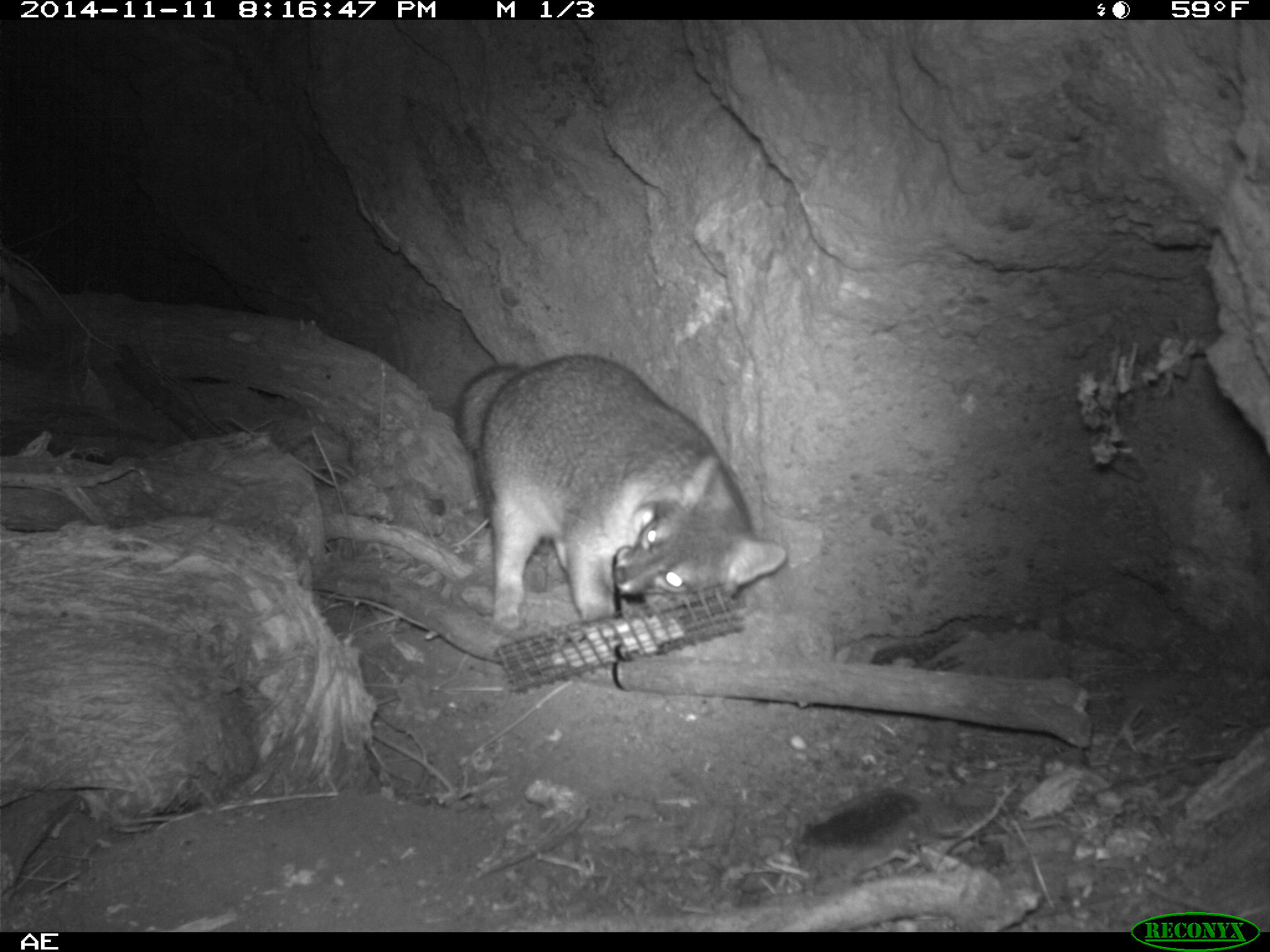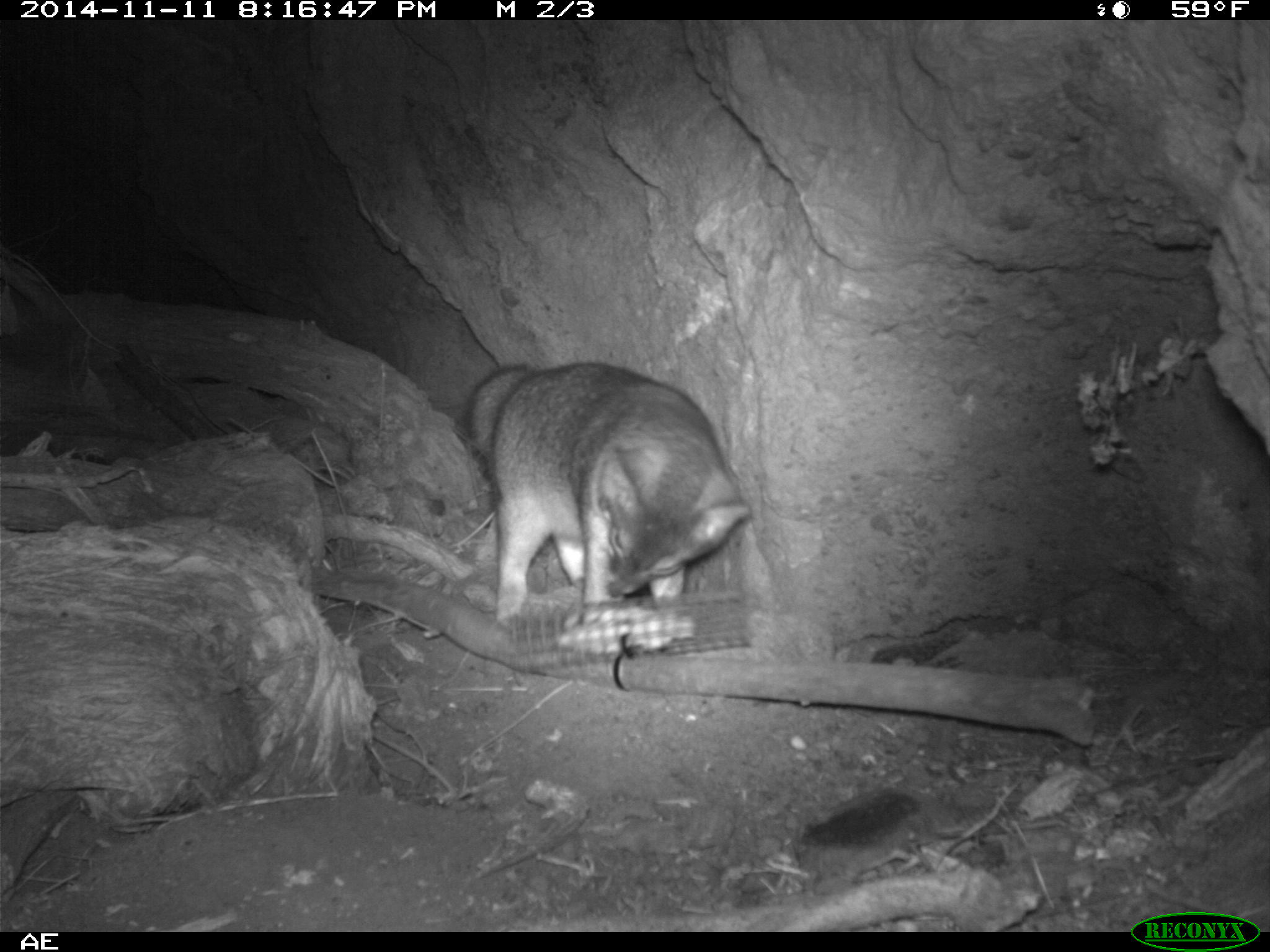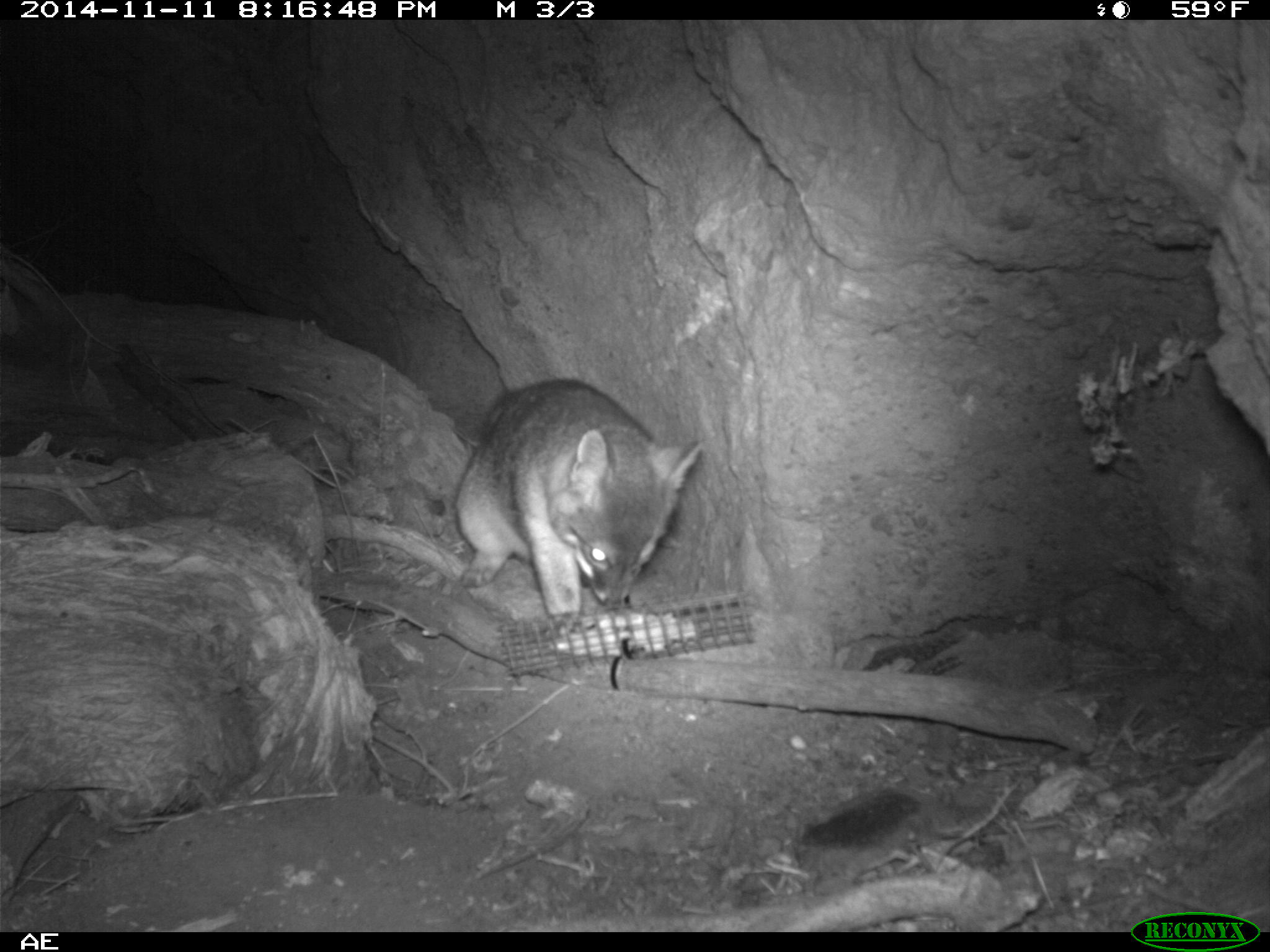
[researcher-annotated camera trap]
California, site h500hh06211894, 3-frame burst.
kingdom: Animalia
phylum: Chordata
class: Mammalia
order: Carnivora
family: Canidae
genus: Urocyon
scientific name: Urocyon littoralis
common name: island fox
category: fox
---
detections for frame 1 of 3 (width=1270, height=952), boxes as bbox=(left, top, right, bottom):
fox: bbox=(455, 354, 788, 631)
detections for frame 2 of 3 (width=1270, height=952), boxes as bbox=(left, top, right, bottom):
fox: bbox=(464, 363, 750, 622)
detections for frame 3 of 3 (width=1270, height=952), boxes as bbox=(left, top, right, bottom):
fox: bbox=(455, 379, 706, 637)